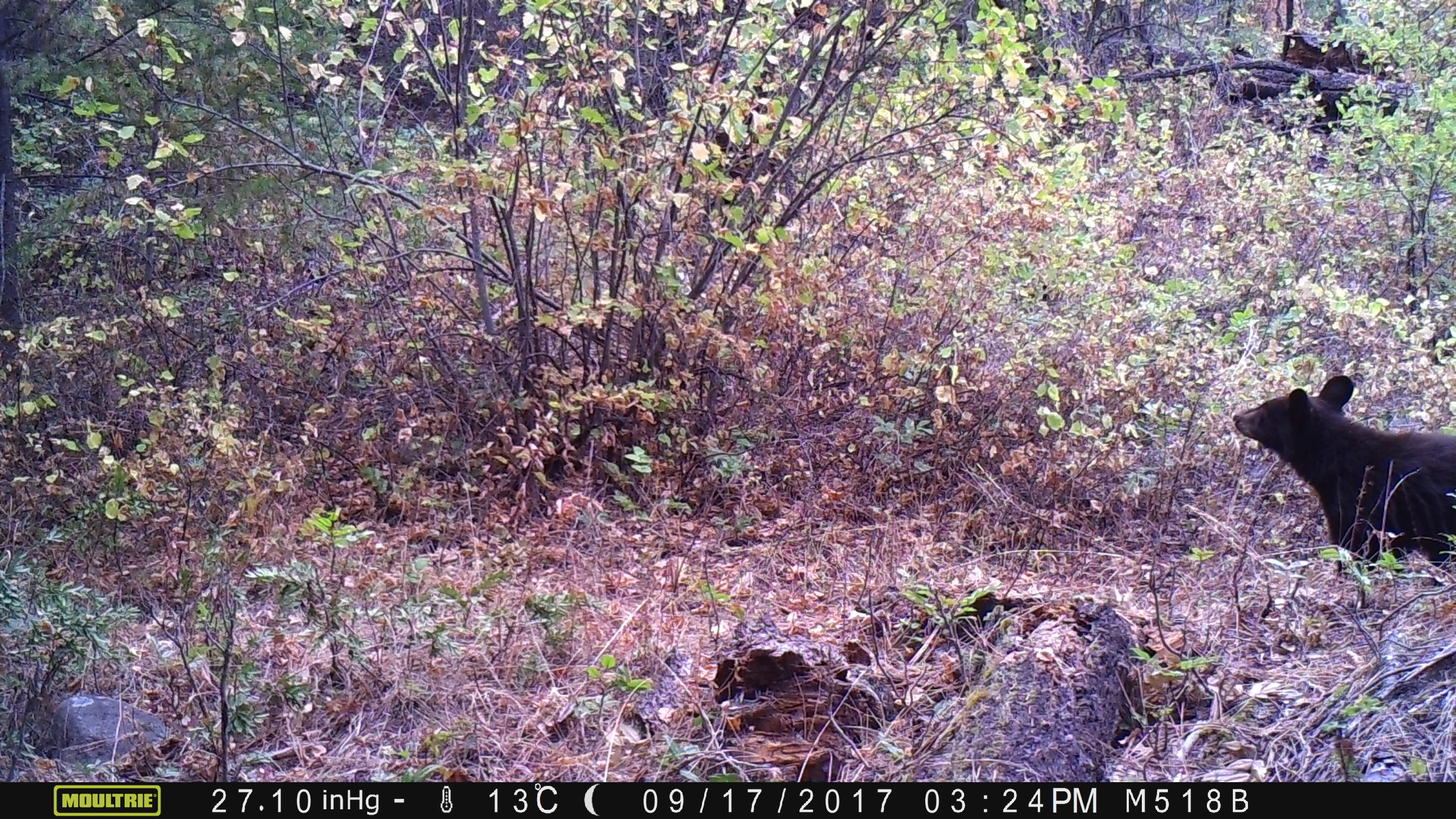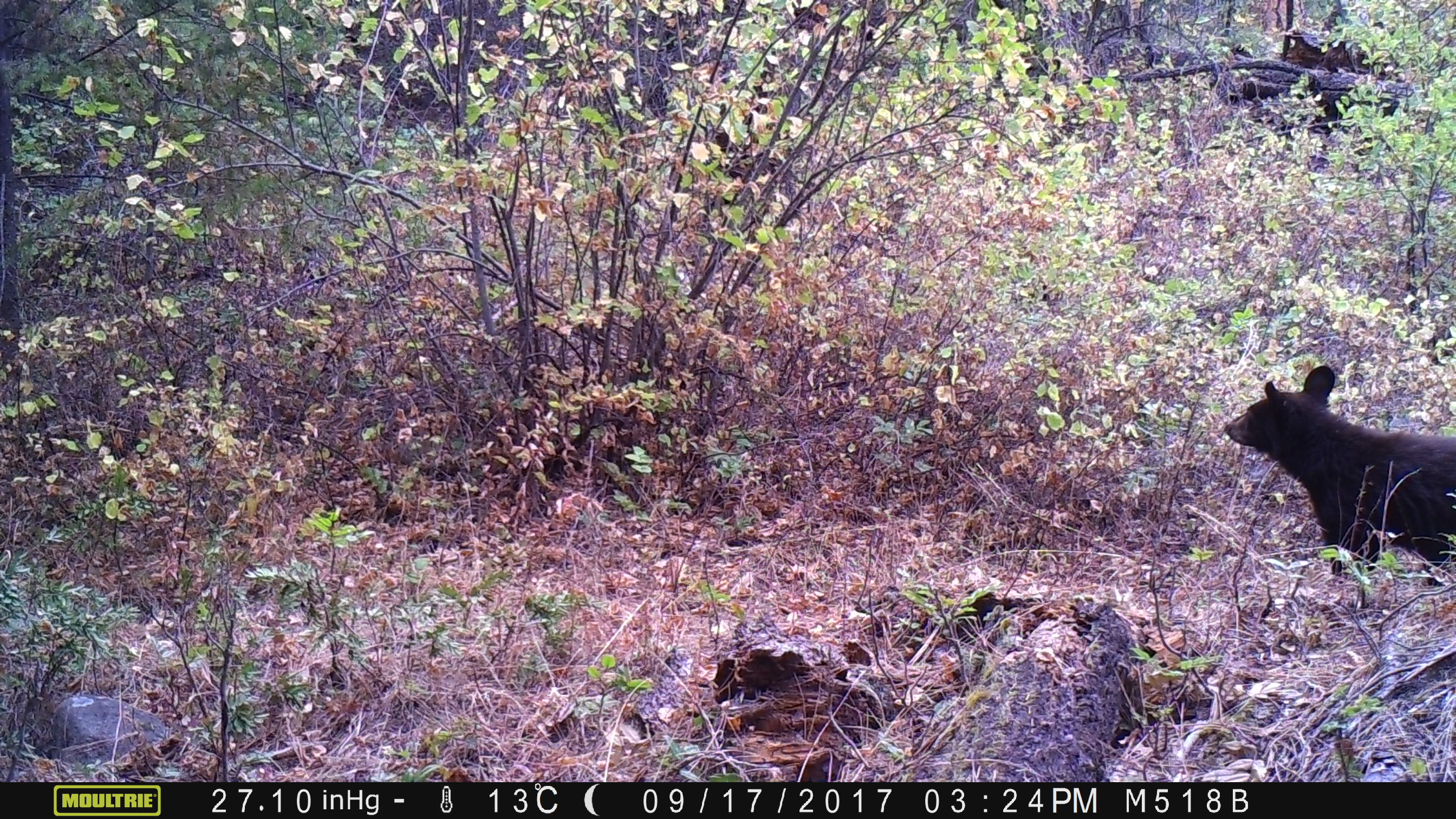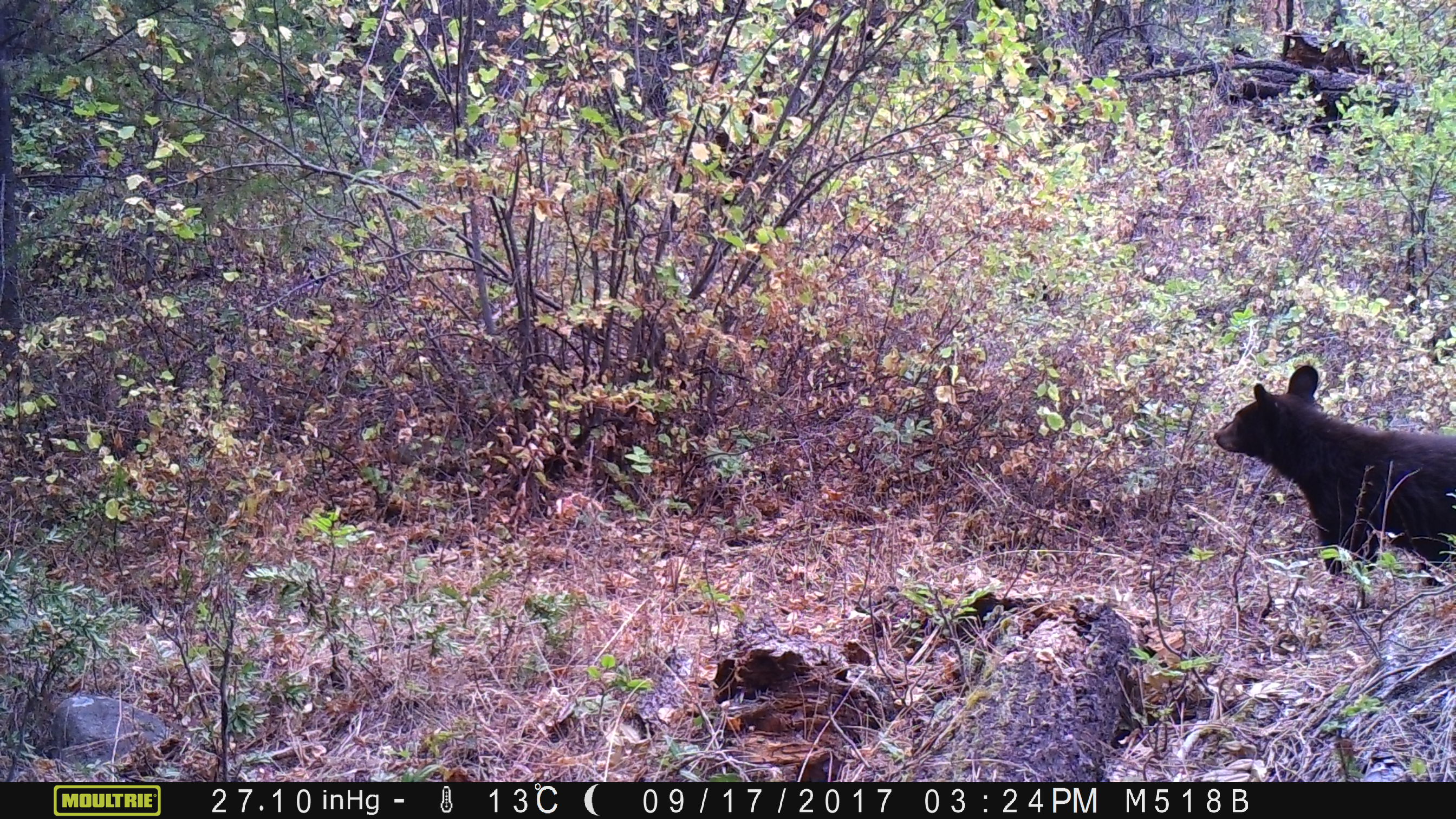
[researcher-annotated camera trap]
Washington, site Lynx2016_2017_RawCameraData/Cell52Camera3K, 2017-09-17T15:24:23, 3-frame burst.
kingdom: Animalia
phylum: Chordata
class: Mammalia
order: Carnivora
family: Ursidae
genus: Ursus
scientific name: Ursus americanus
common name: american black bear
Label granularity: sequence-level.